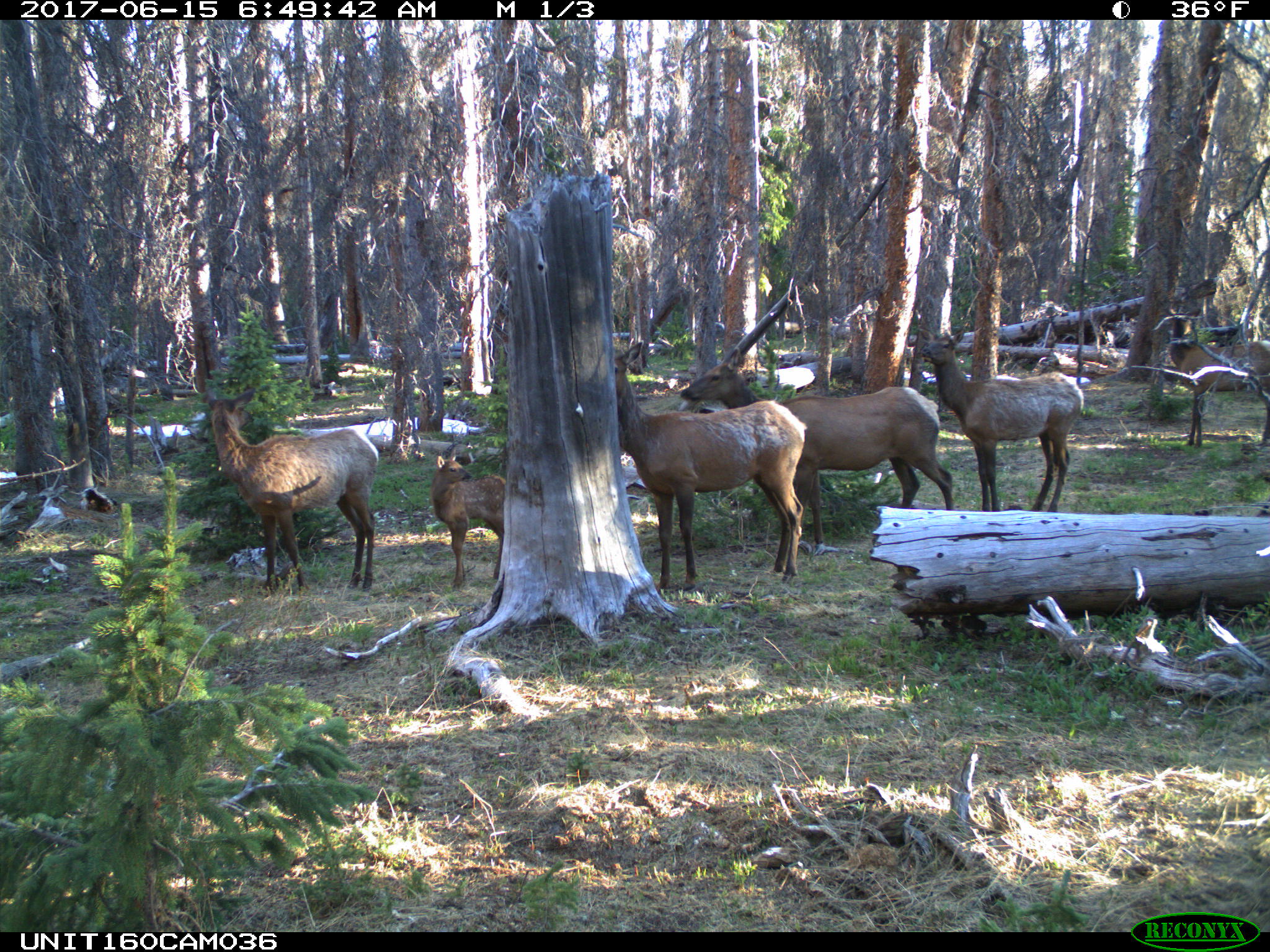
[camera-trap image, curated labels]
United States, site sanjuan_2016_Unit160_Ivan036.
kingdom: Animalia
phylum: Chordata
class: Mammalia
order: Artiodactyla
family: Cervidae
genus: Cervus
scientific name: Cervus elaphus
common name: red deer